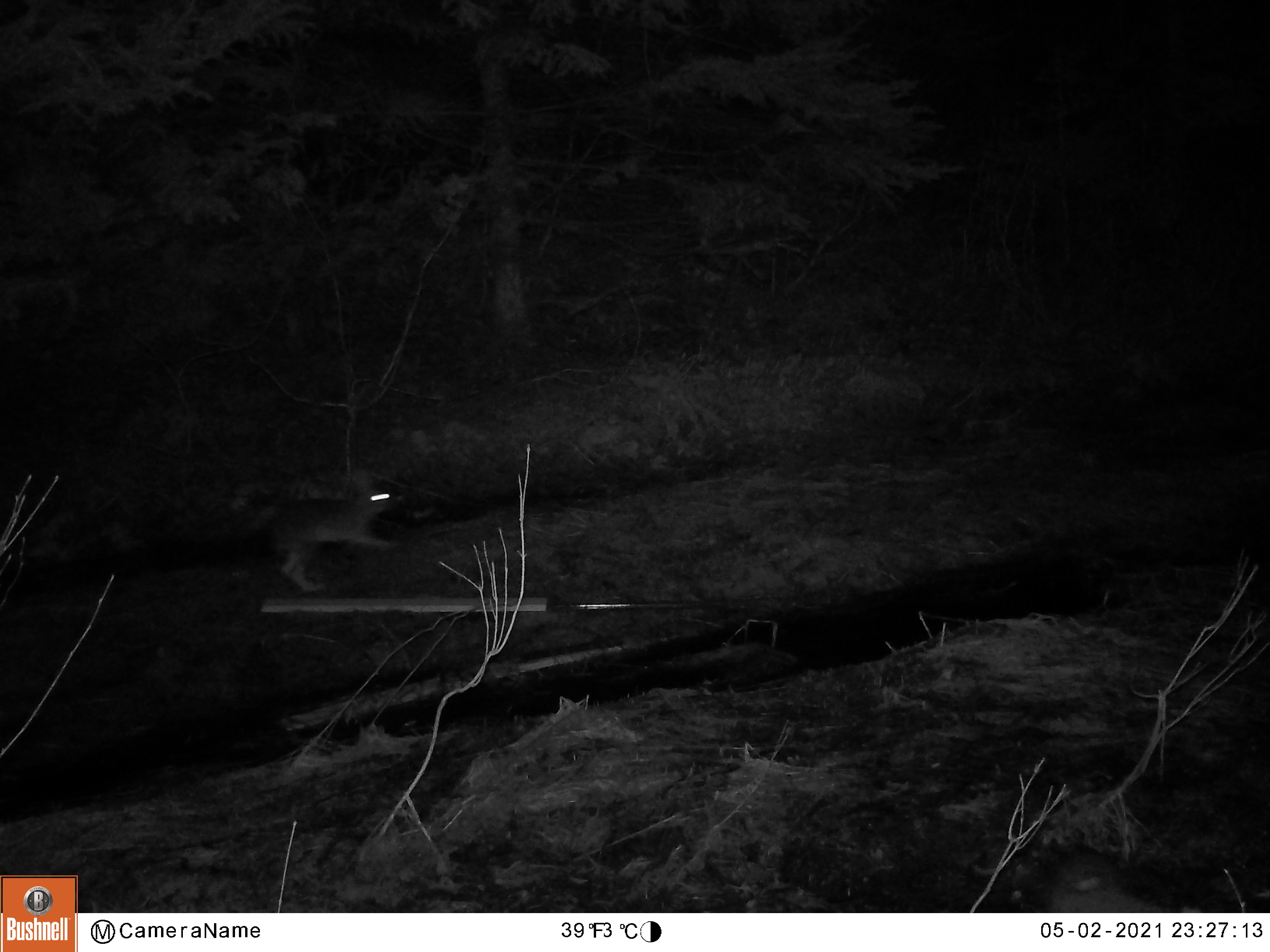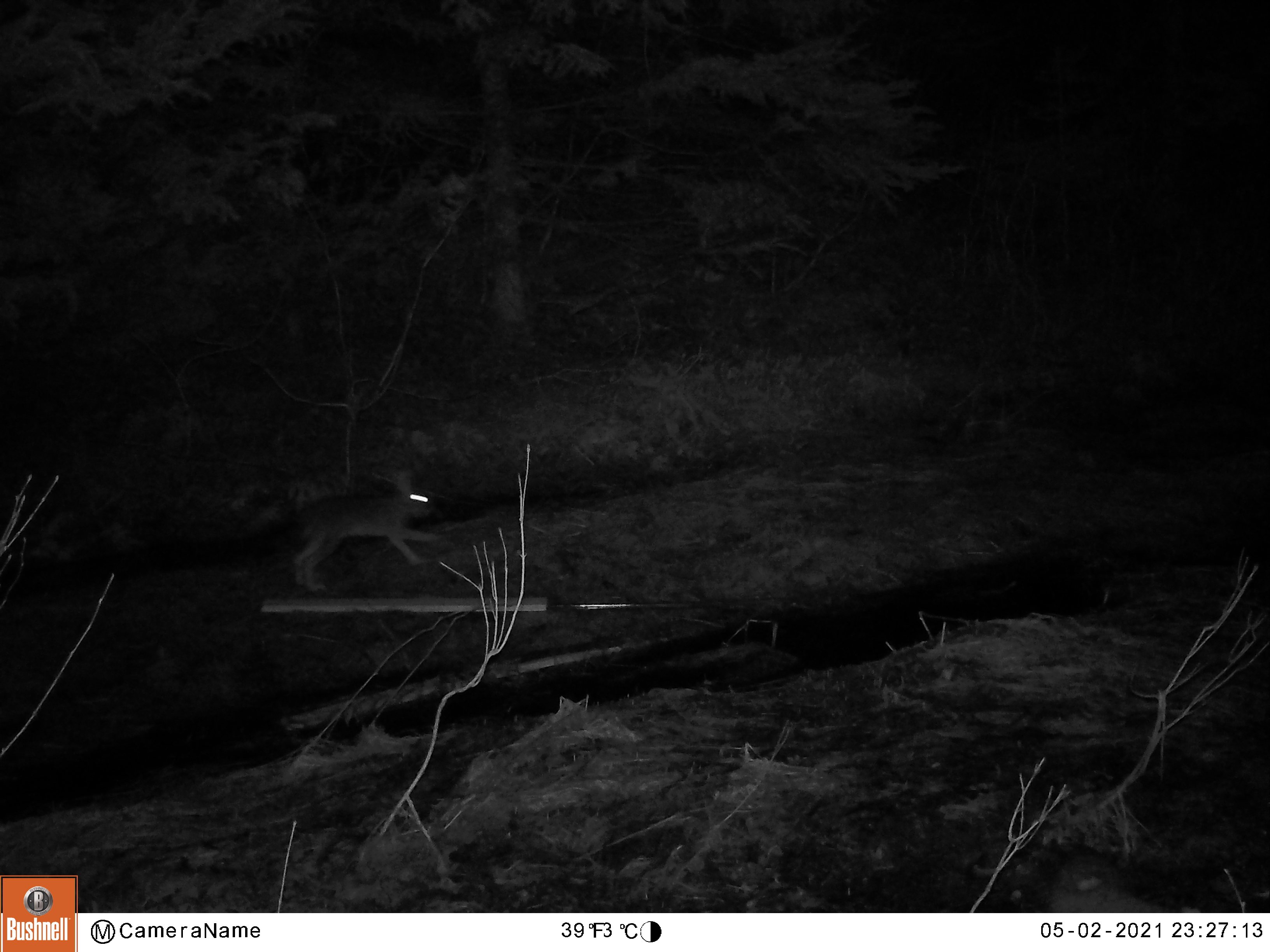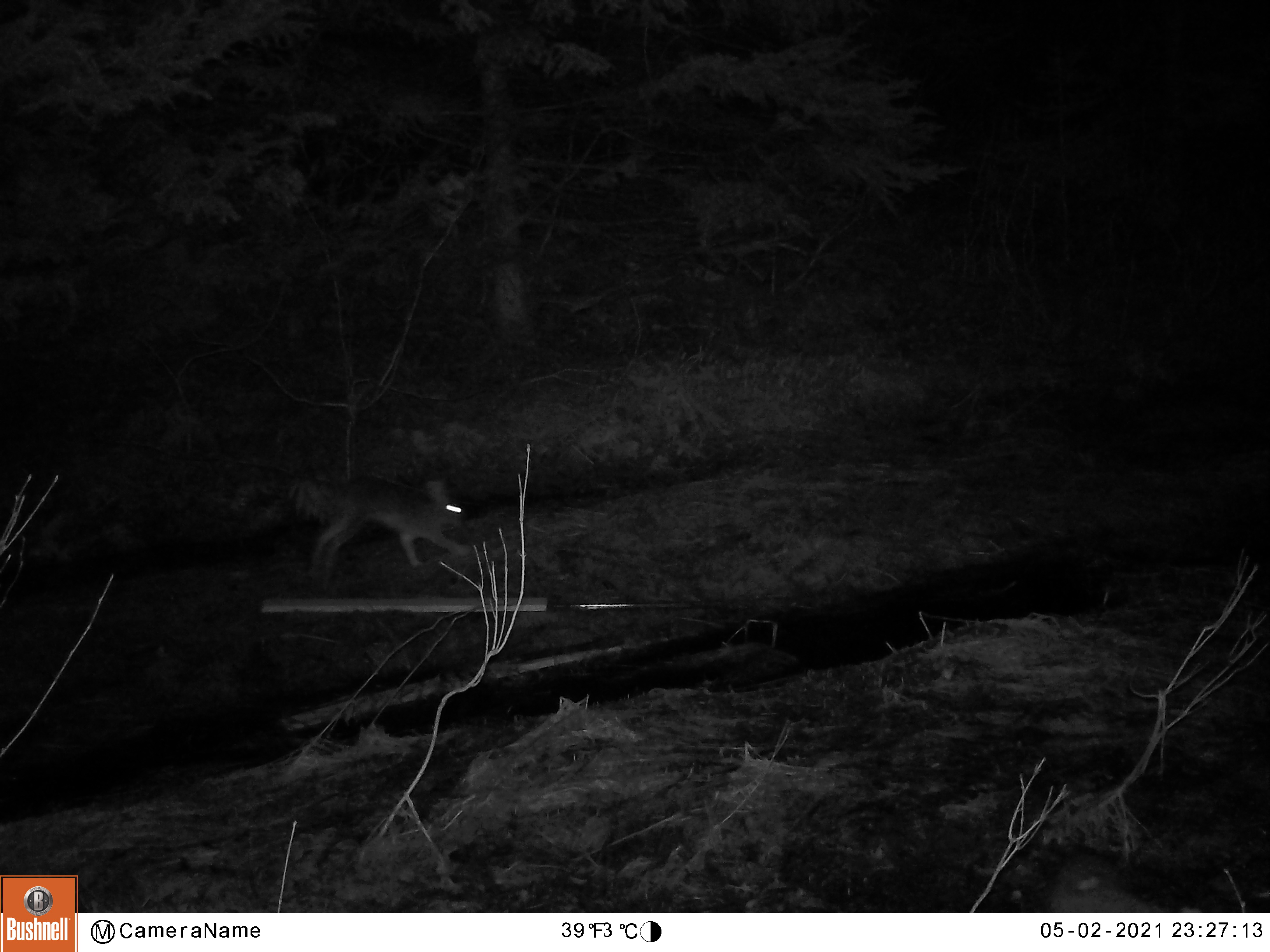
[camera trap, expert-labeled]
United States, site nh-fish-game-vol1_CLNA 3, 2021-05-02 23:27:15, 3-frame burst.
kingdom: Animalia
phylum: Chordata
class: Mammalia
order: Lagomorpha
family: Leporidae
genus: Lepus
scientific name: Lepus americanus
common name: snowshoe hare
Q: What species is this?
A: Snowshoe hare (Lepus americanus).